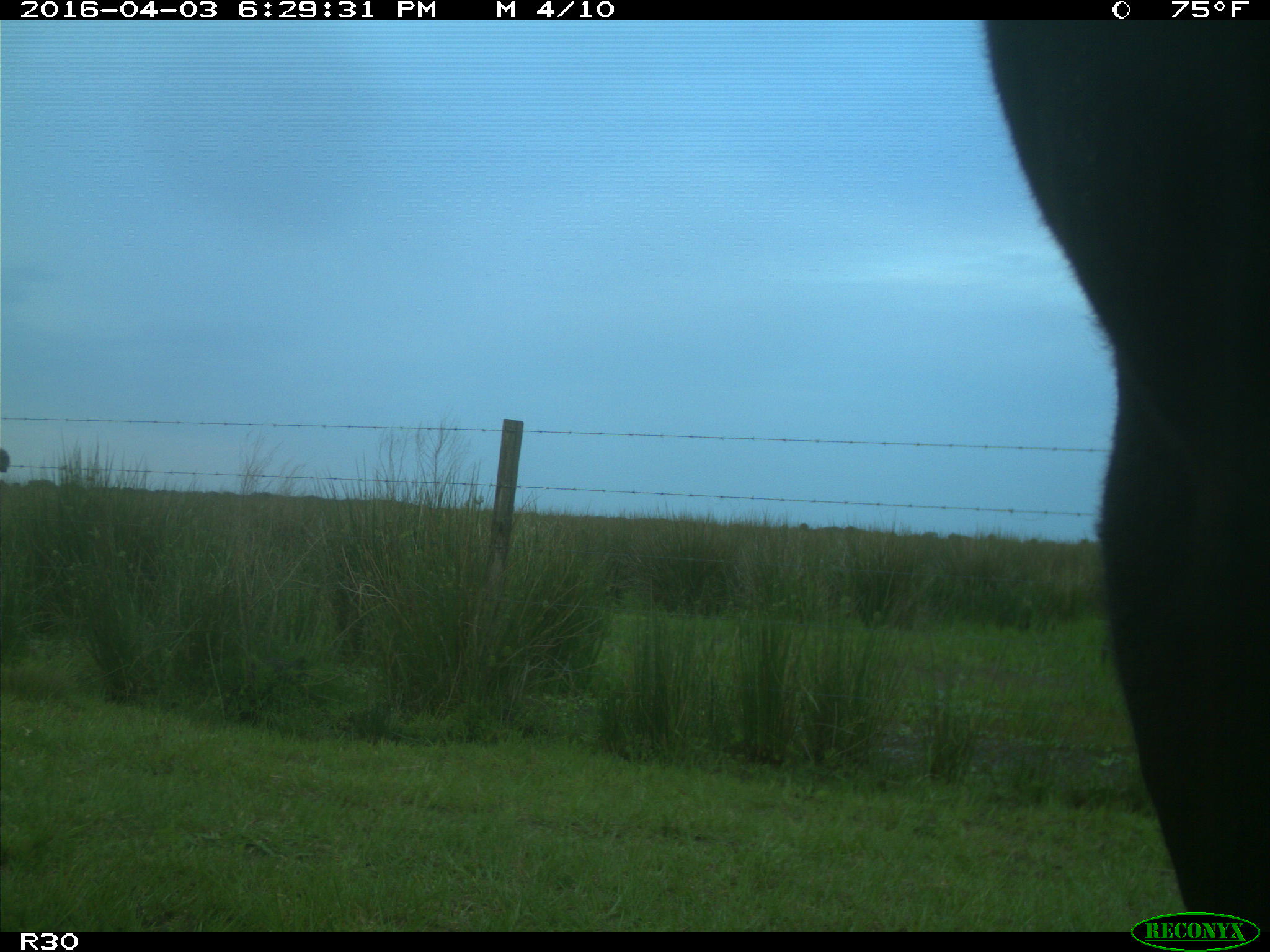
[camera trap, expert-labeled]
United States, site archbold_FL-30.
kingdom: Animalia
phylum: Chordata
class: Mammalia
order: Artiodactyla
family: Bovidae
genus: Bos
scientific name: Bos taurus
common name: domestic cow